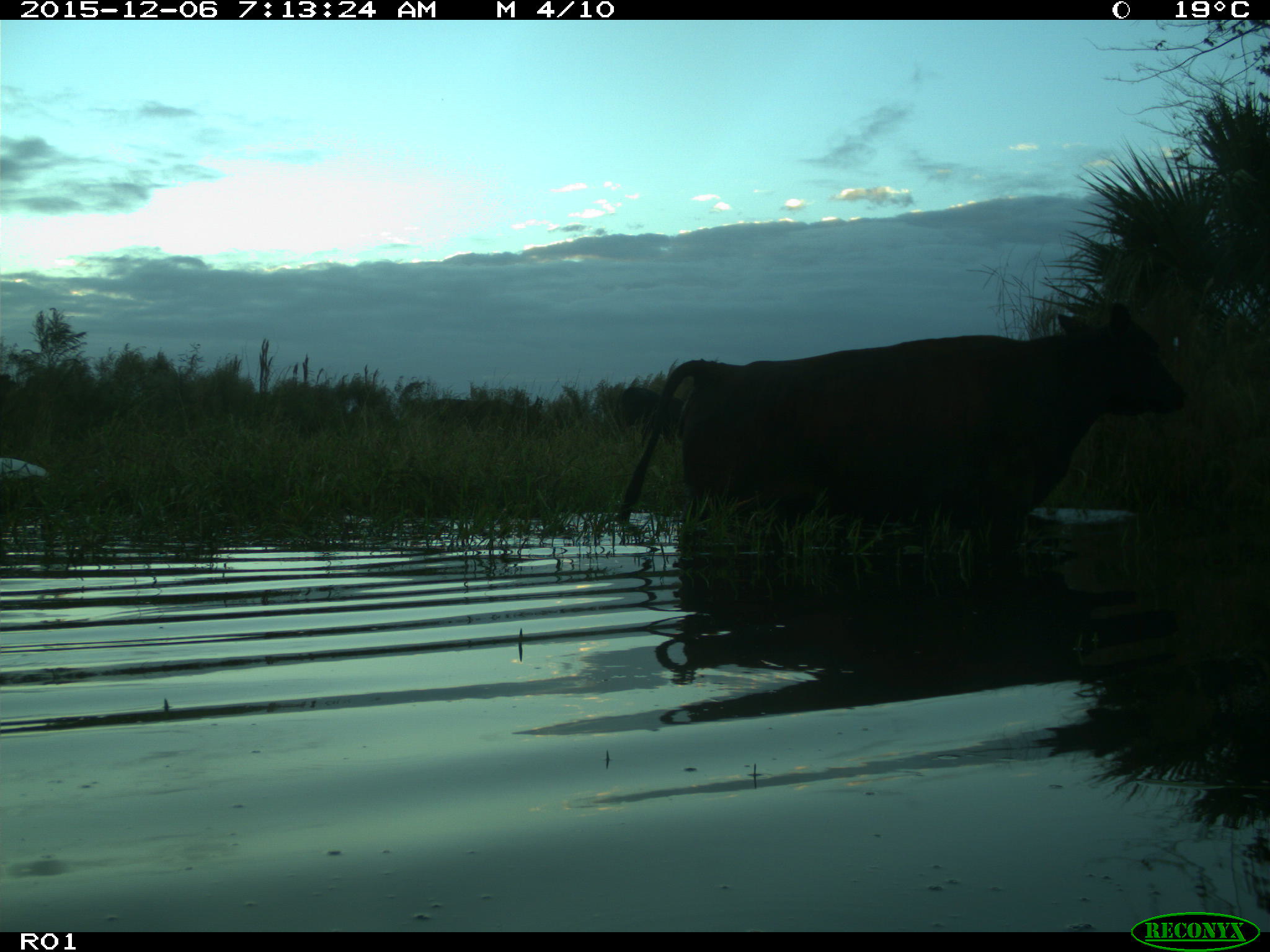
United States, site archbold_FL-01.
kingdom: Animalia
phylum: Chordata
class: Mammalia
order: Artiodactyla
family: Bovidae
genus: Bos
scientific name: Bos taurus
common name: domestic cow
Bos taurus (domestic cow).